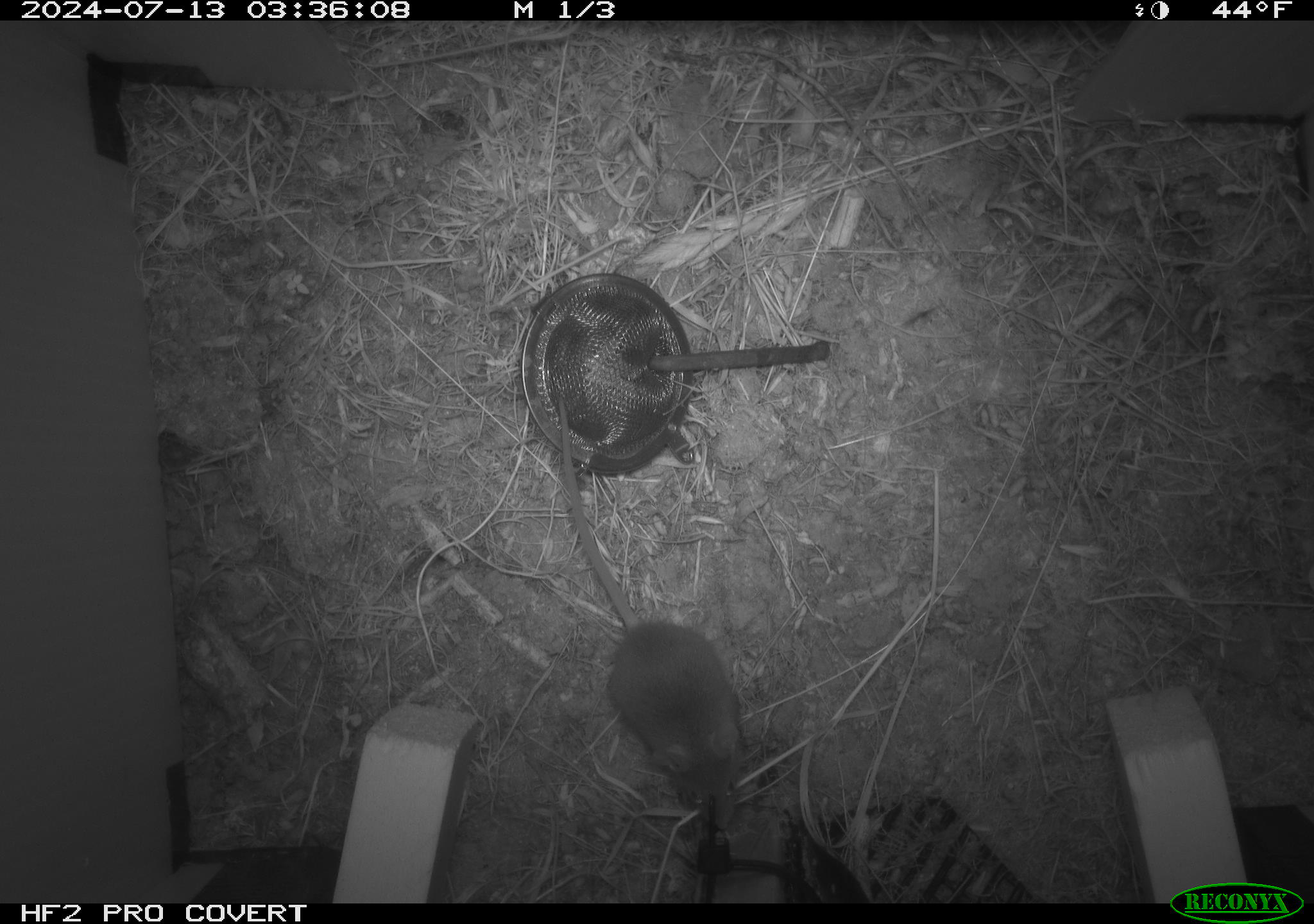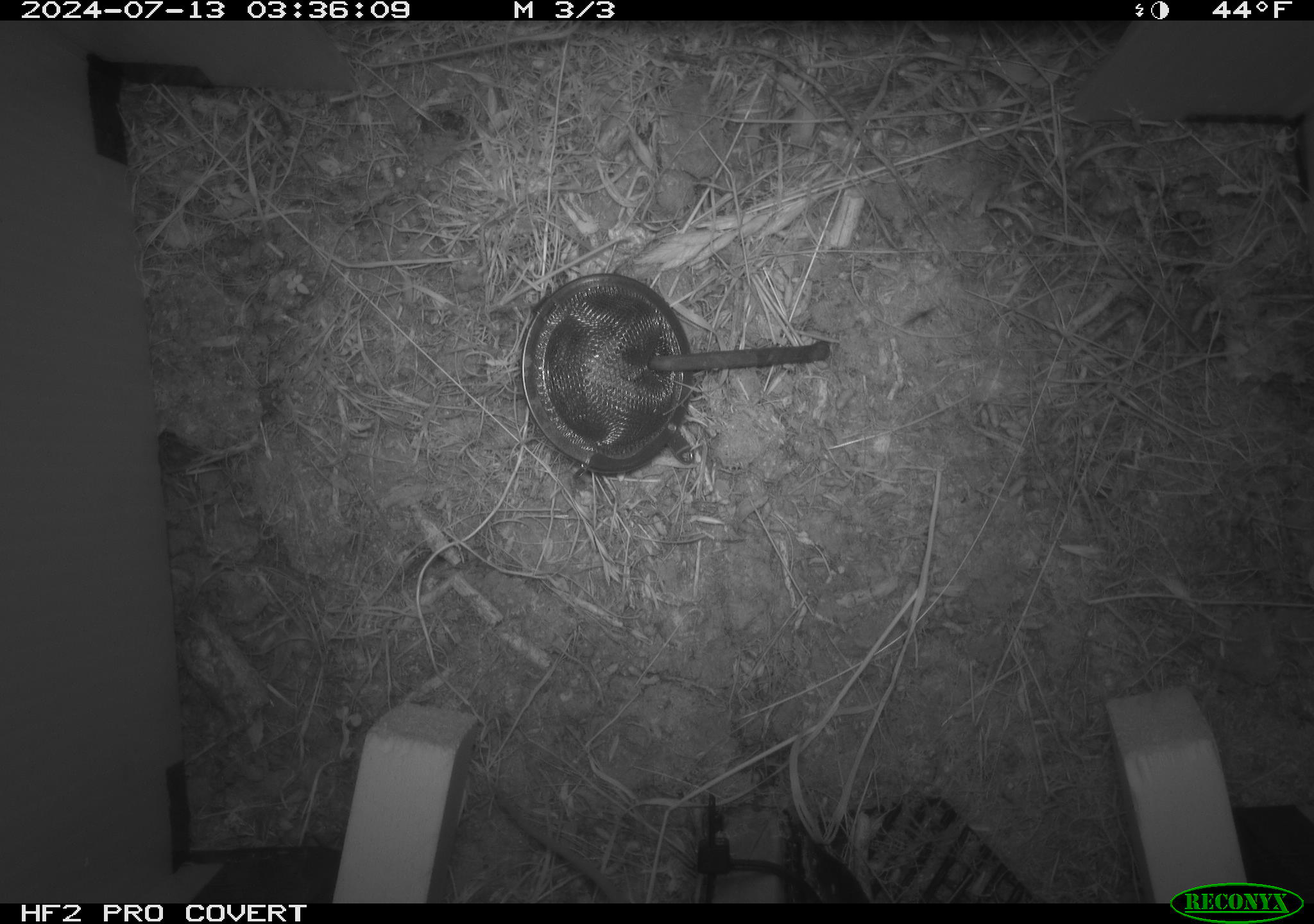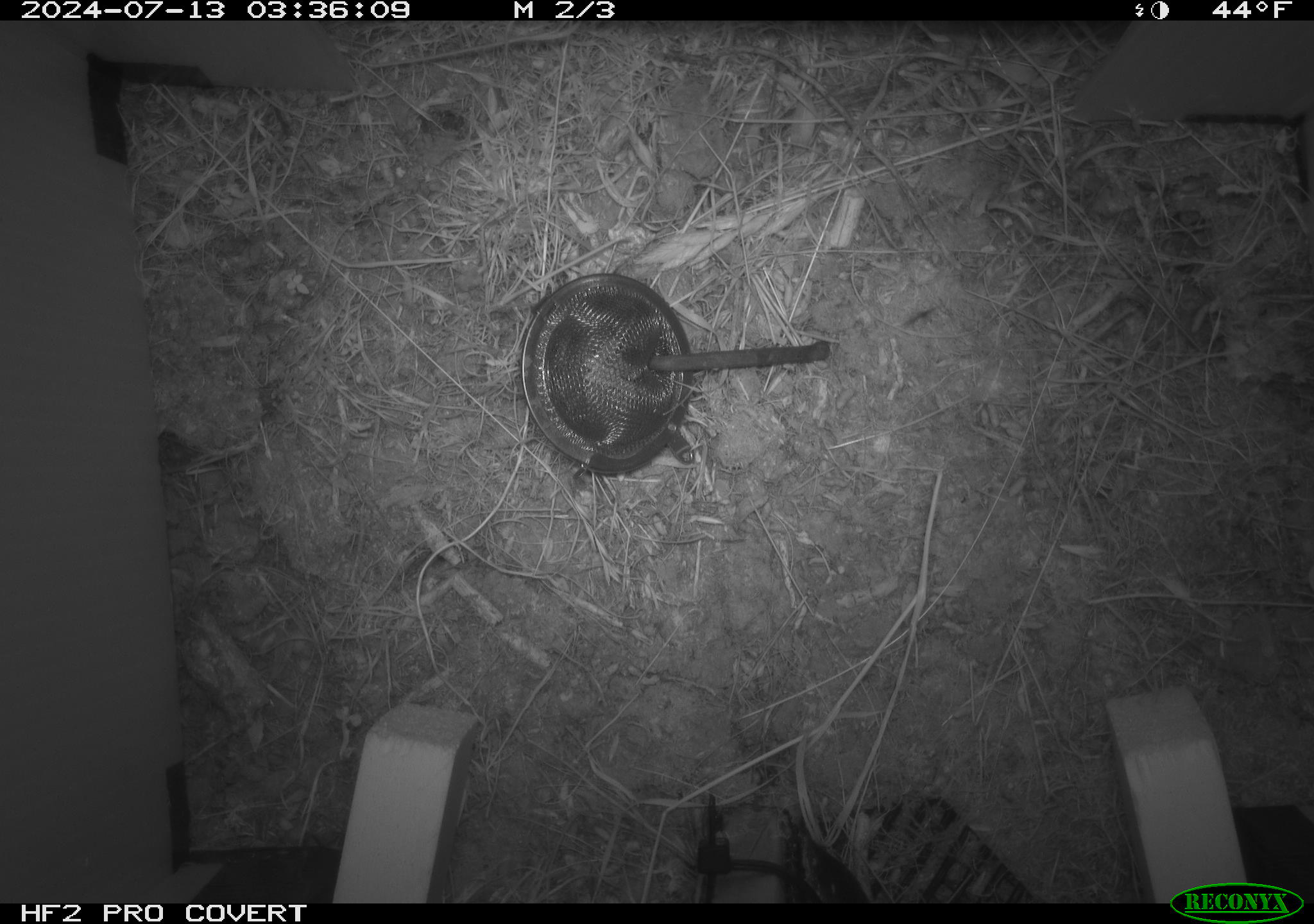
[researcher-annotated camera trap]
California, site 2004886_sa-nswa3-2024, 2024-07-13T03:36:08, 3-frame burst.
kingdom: Animalia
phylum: Chordata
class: Mammalia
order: Rodentia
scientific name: Rodentia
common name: rodent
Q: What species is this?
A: Rodent (Rodentia).